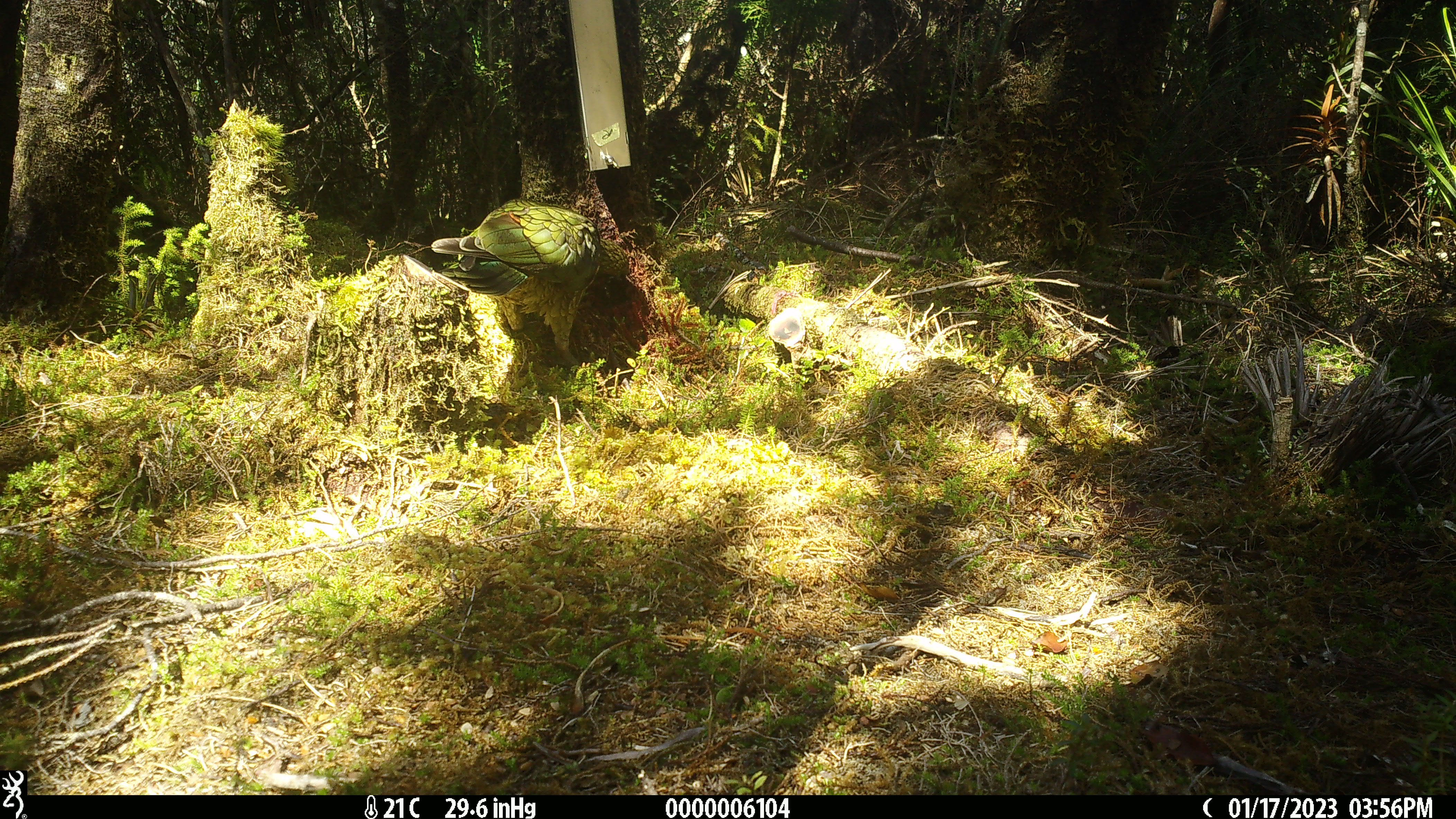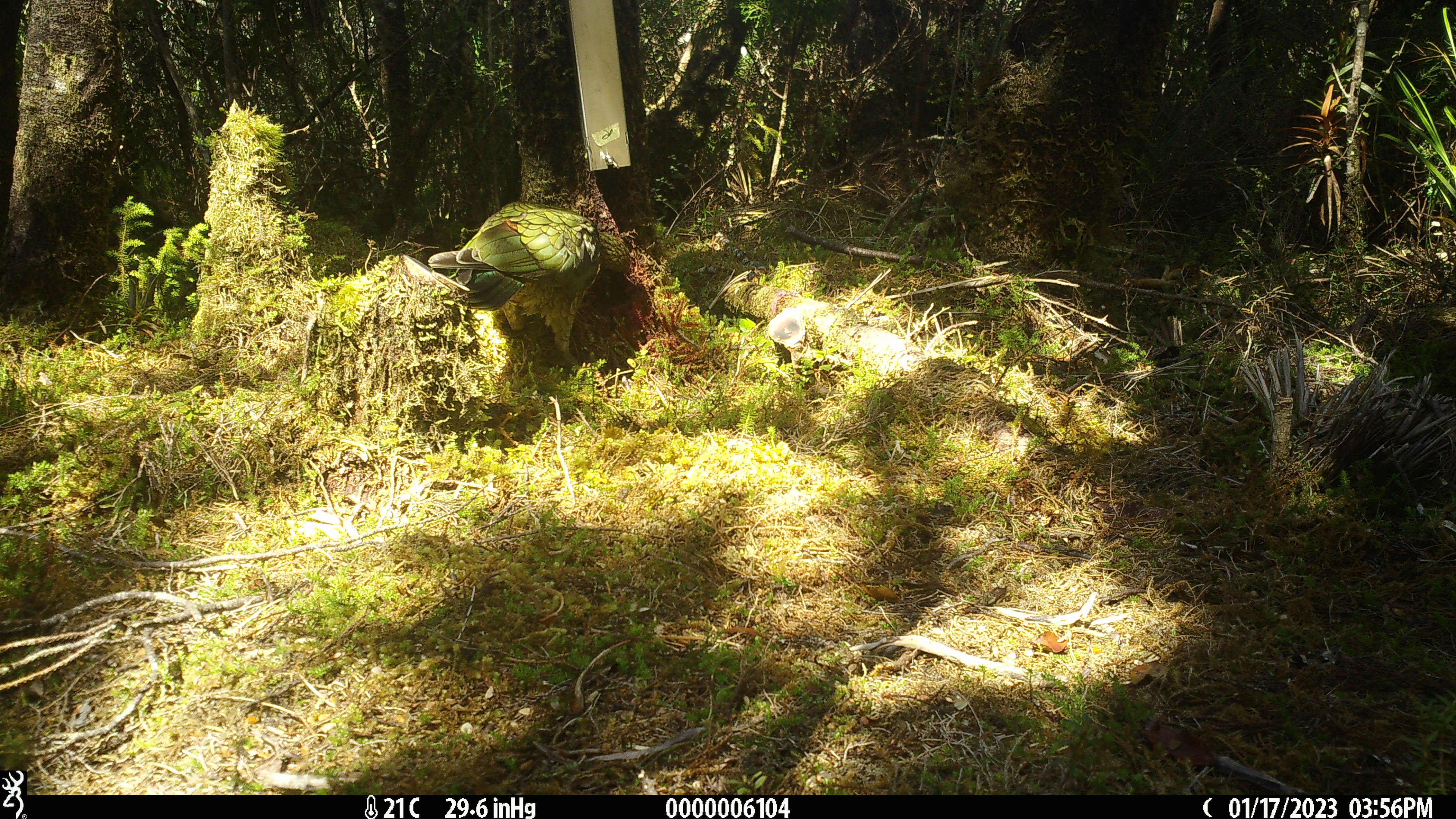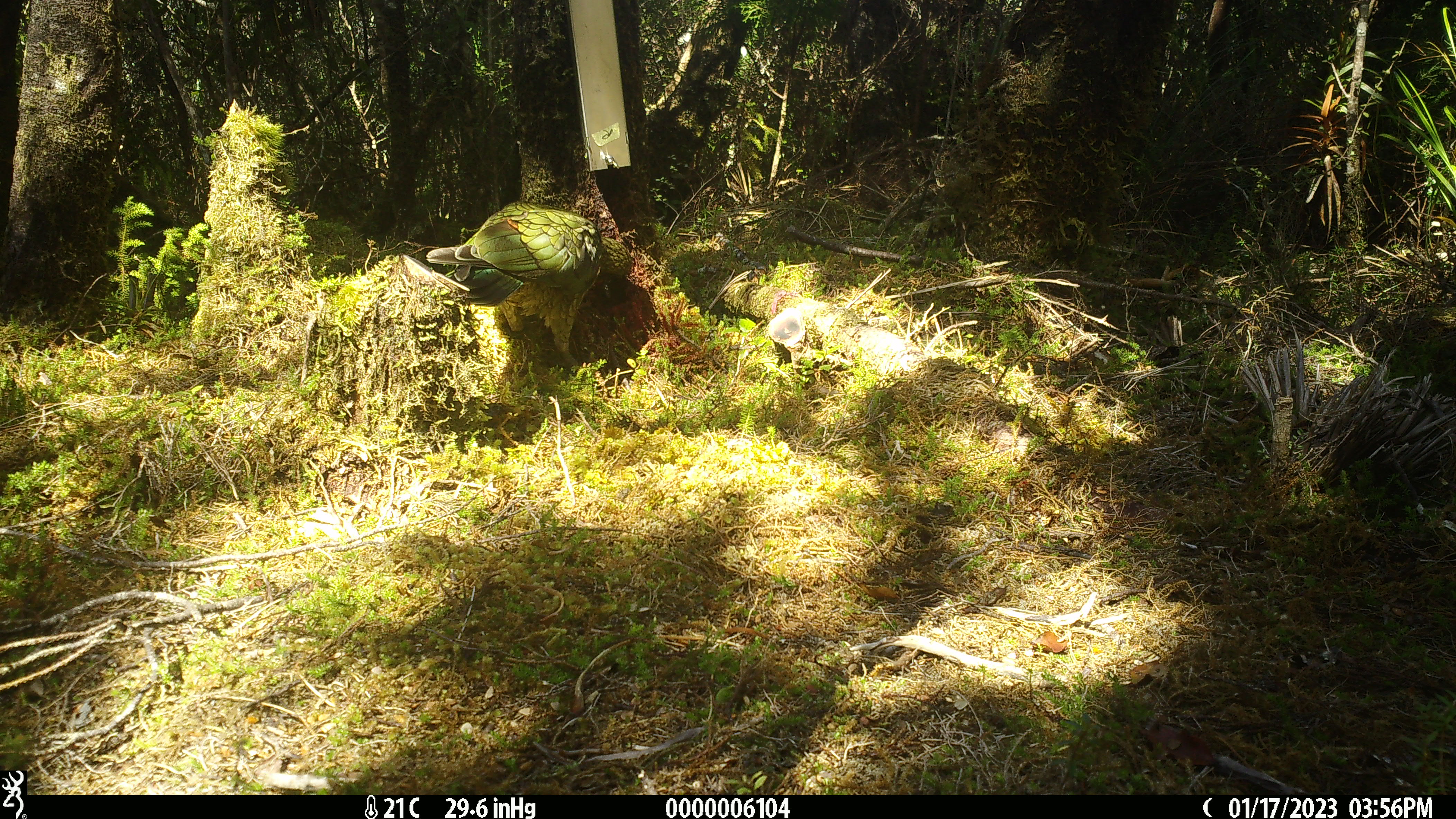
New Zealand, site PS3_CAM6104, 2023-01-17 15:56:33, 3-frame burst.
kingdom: Animalia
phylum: Chordata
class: Aves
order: Psittaciformes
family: Strigopidae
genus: Nestor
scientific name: Nestor notabilis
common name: kea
Kea (Nestor notabilis).